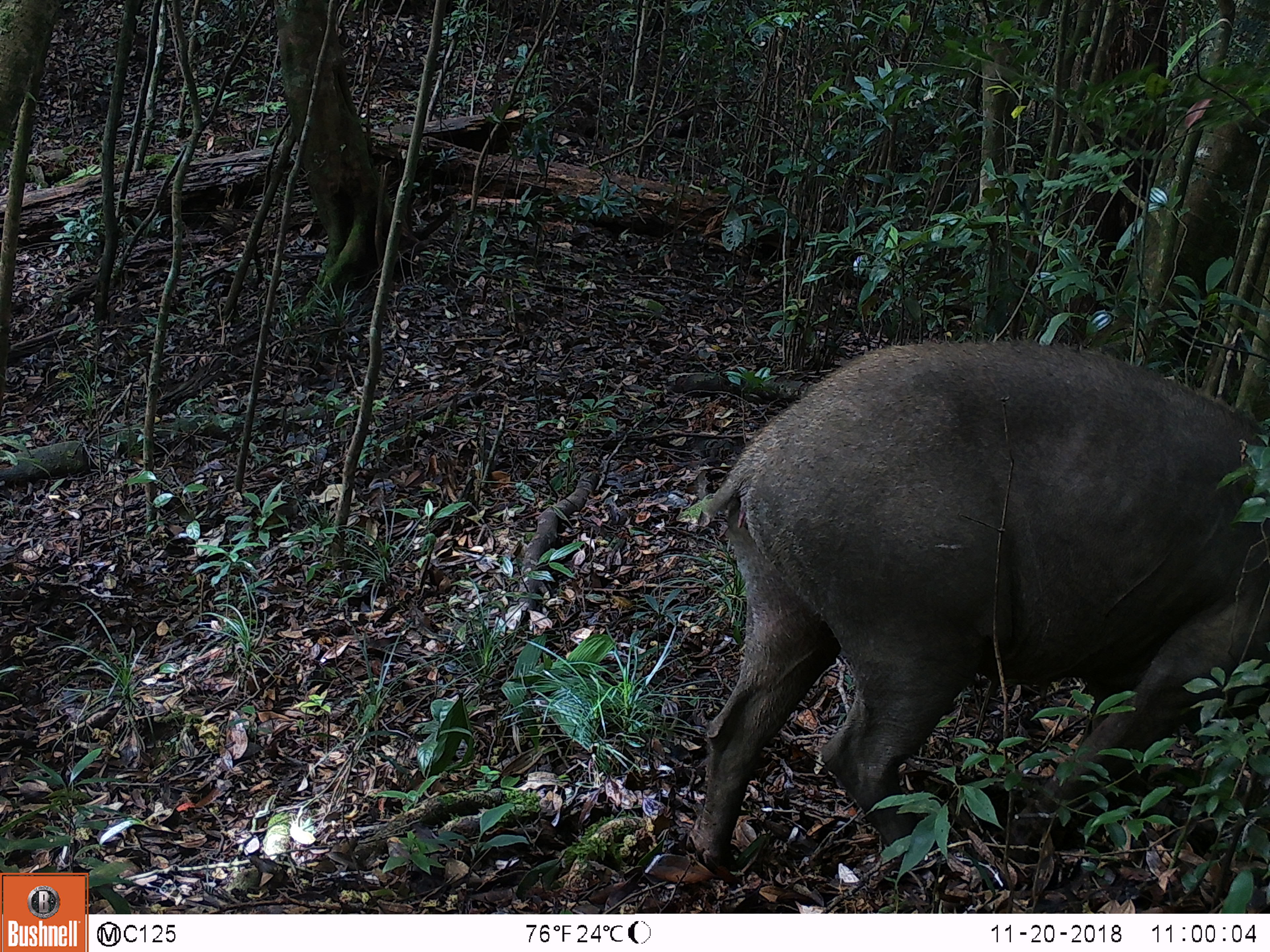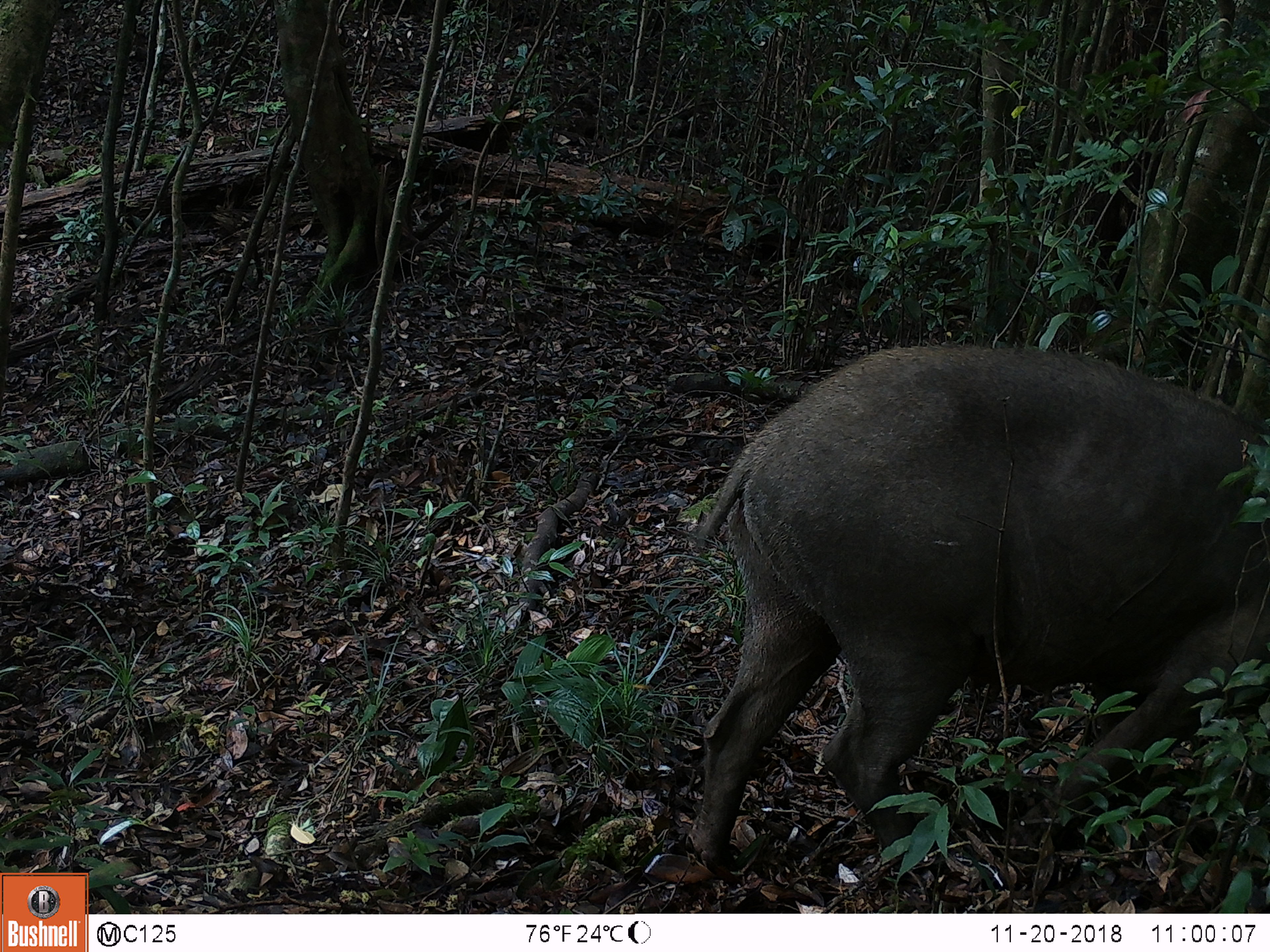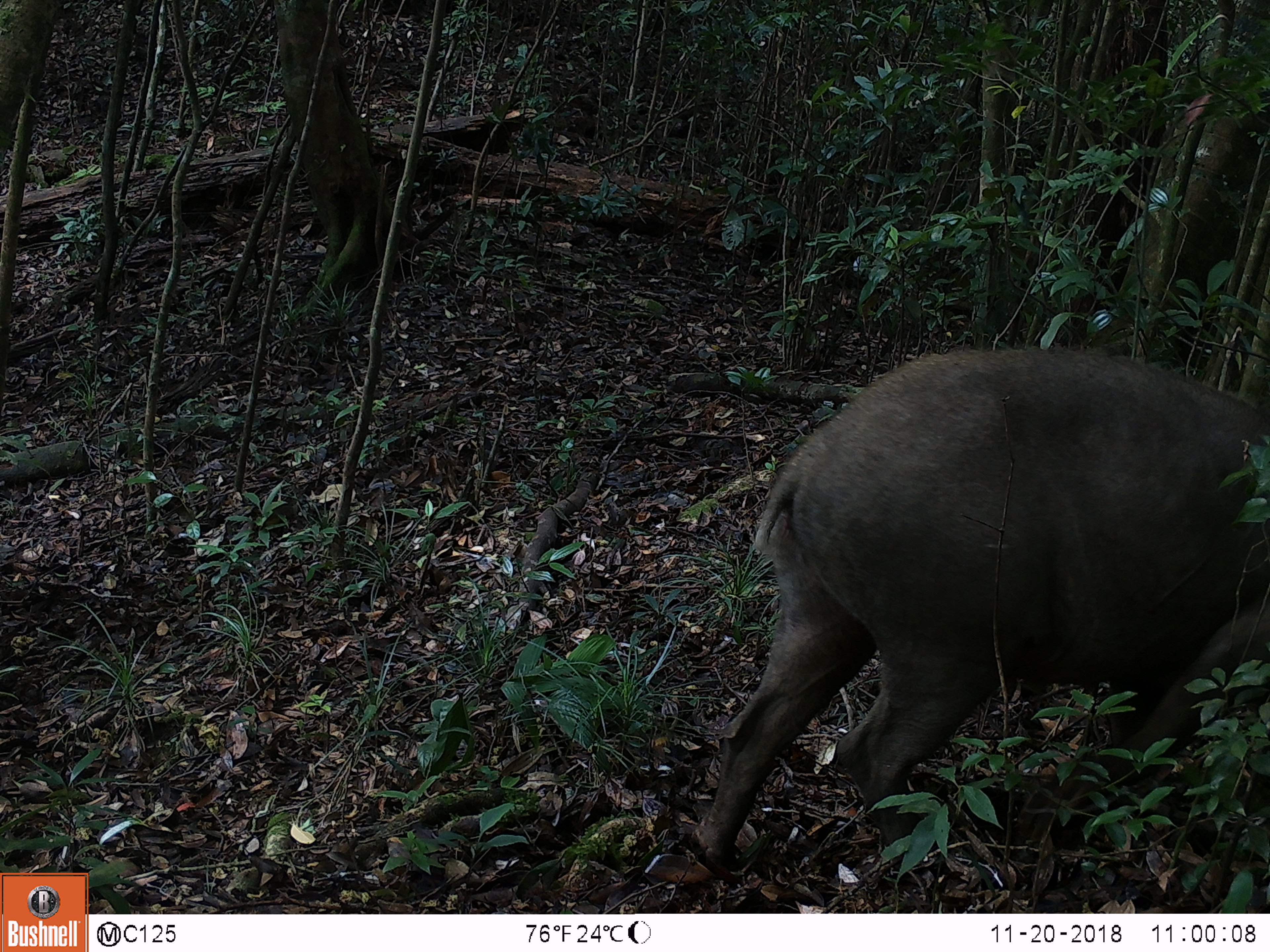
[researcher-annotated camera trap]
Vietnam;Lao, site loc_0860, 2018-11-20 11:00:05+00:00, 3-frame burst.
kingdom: Animalia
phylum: Chordata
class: Mammalia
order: Artiodactyla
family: Suidae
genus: Sus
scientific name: Sus scrofa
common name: eurasian wild pig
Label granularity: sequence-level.